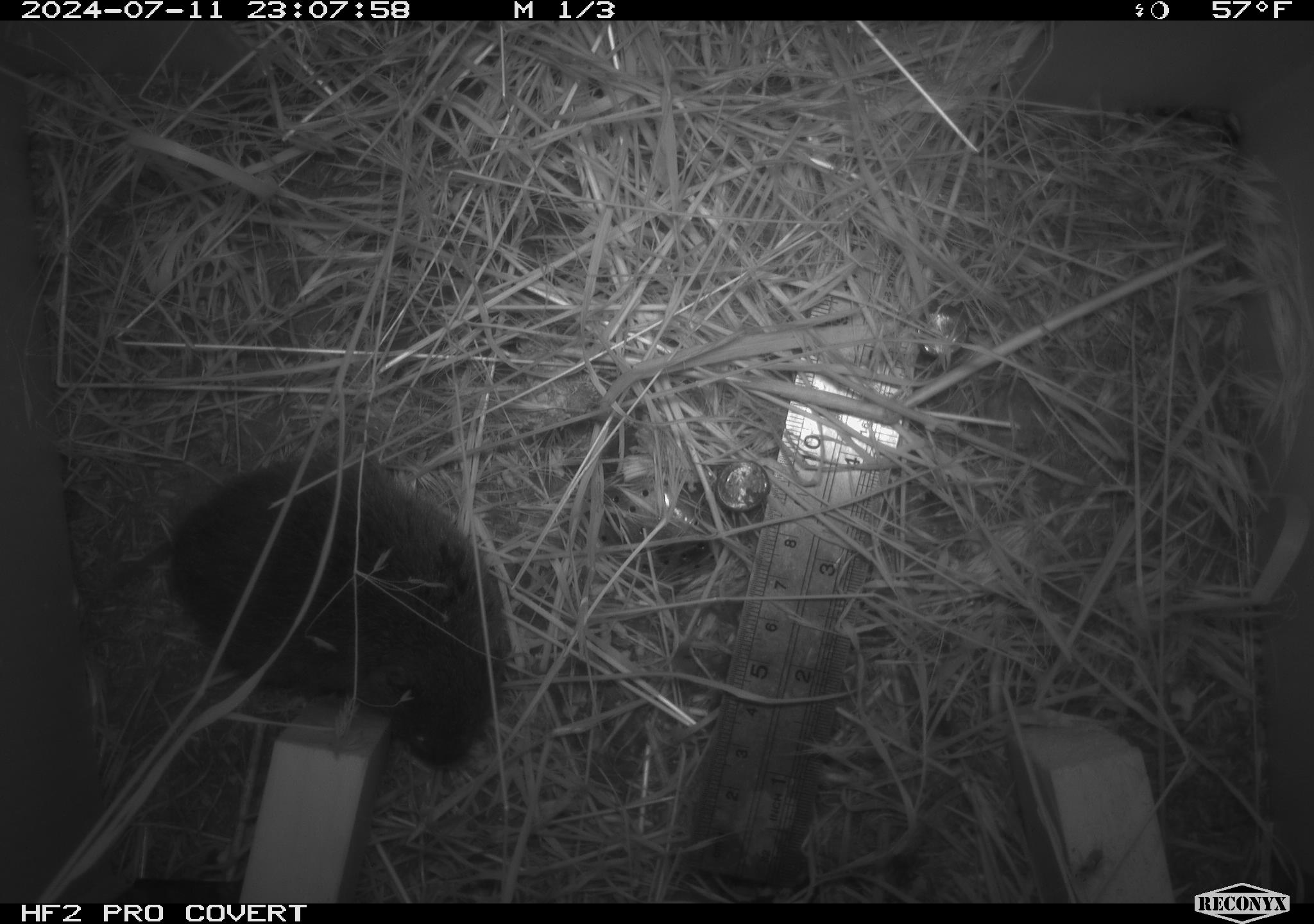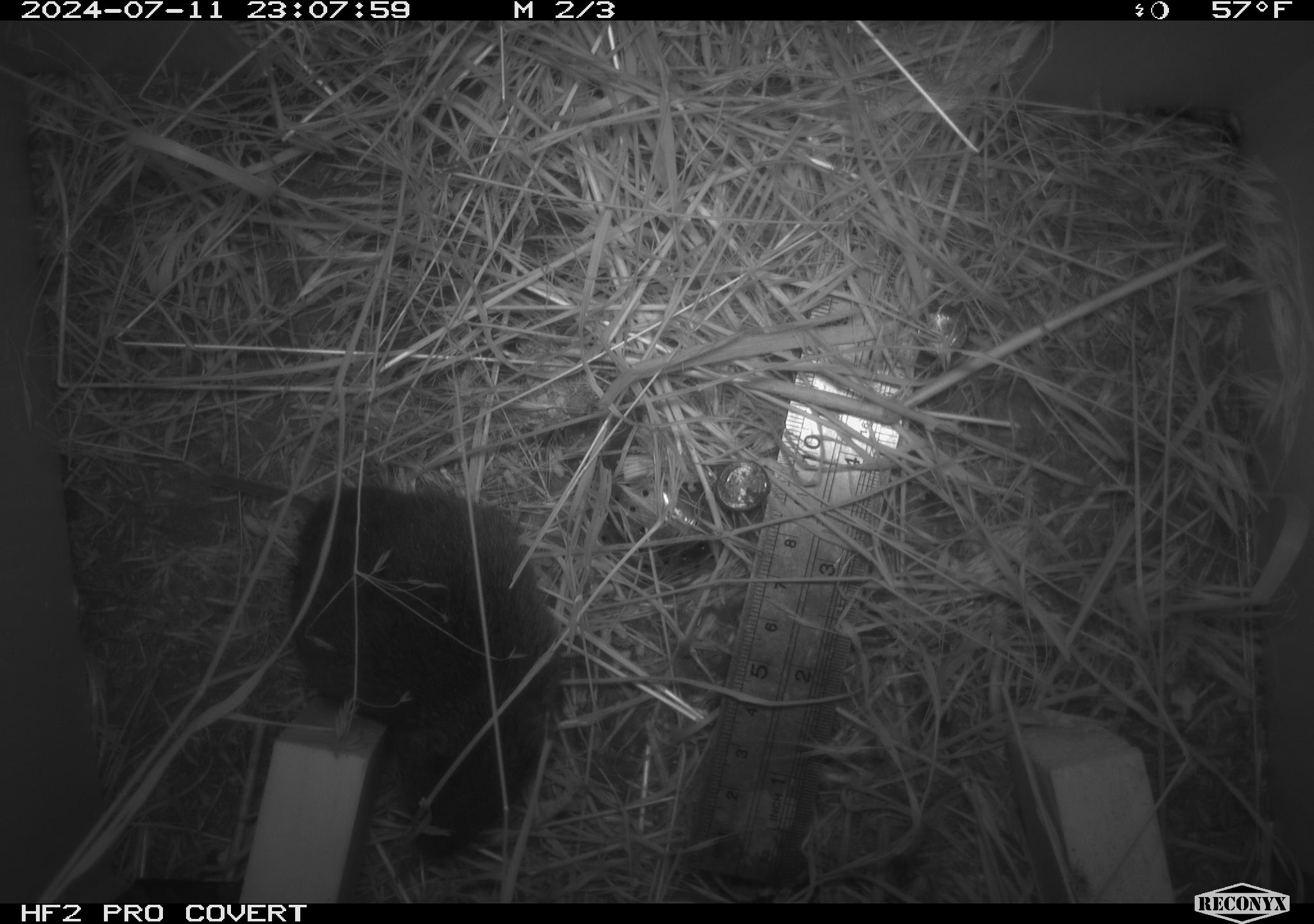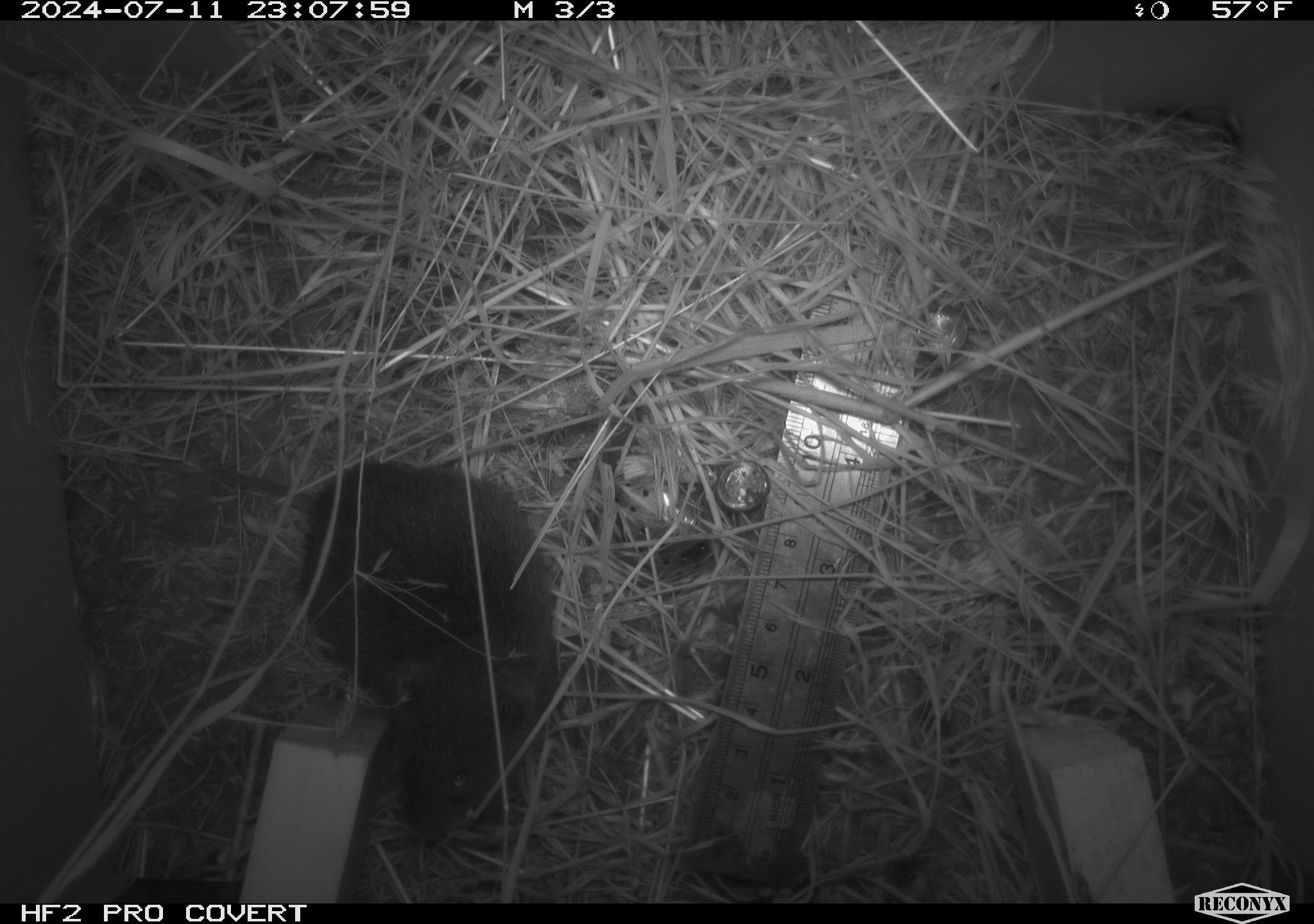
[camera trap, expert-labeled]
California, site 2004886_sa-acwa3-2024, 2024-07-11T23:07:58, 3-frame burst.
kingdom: Animalia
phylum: Chordata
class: Mammalia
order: Rodentia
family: Cricetidae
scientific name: Arvicolinae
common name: voles, lemmings, and muskrats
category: arvicolinae subfamily